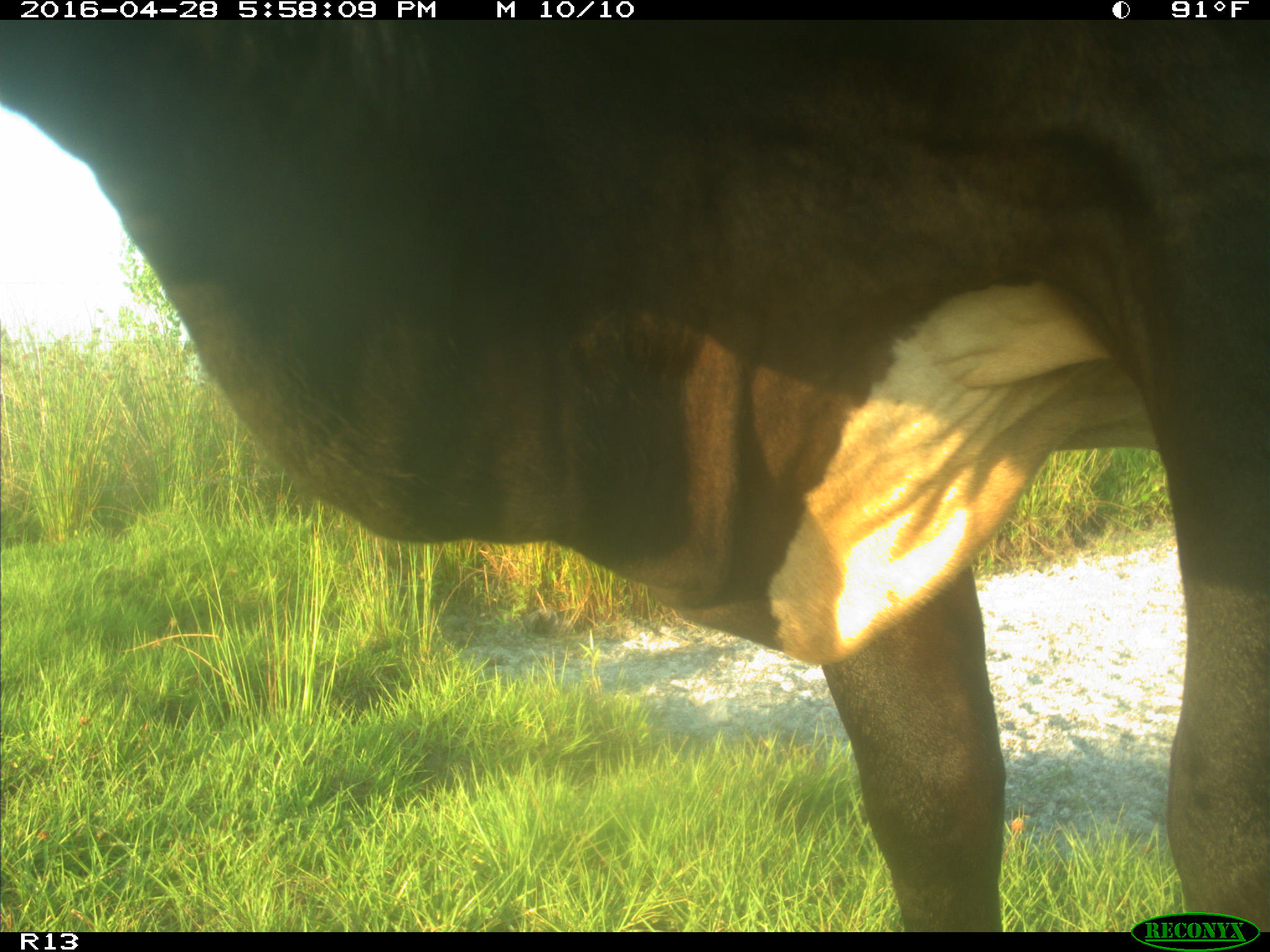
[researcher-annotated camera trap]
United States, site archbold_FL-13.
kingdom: Animalia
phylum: Chordata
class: Mammalia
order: Artiodactyla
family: Bovidae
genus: Bos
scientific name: Bos taurus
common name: domestic cow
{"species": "Bos taurus (domestic cow)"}